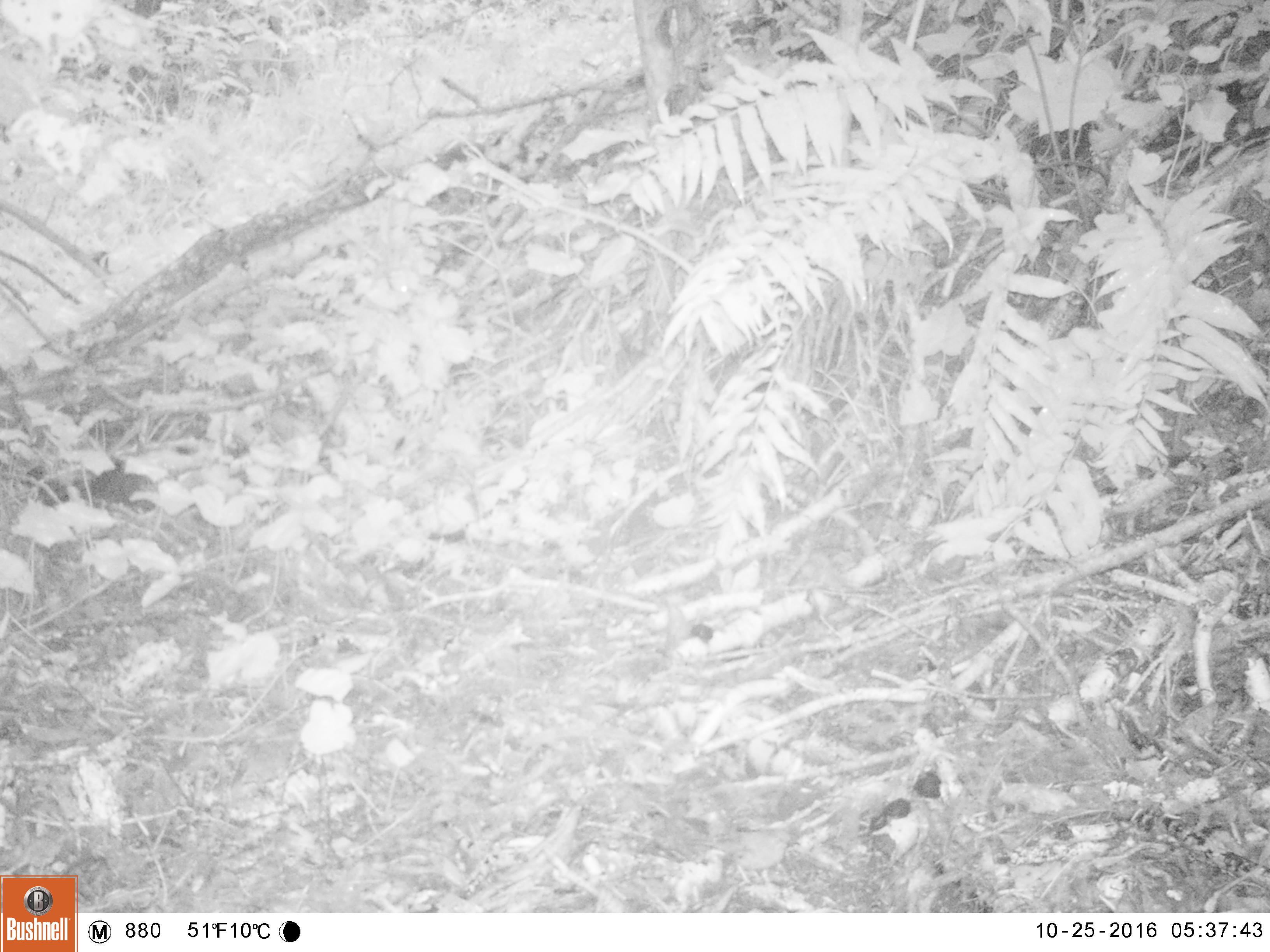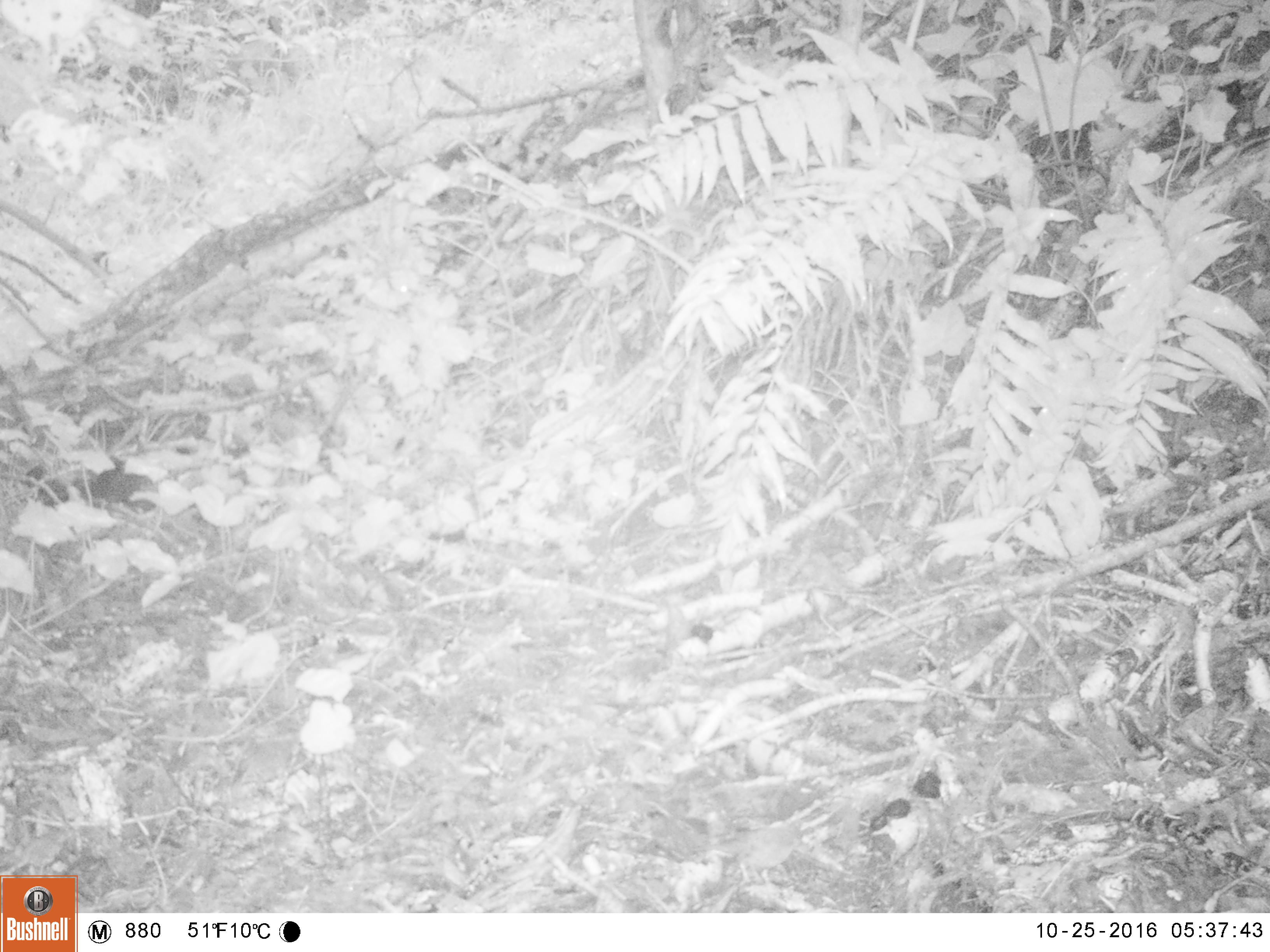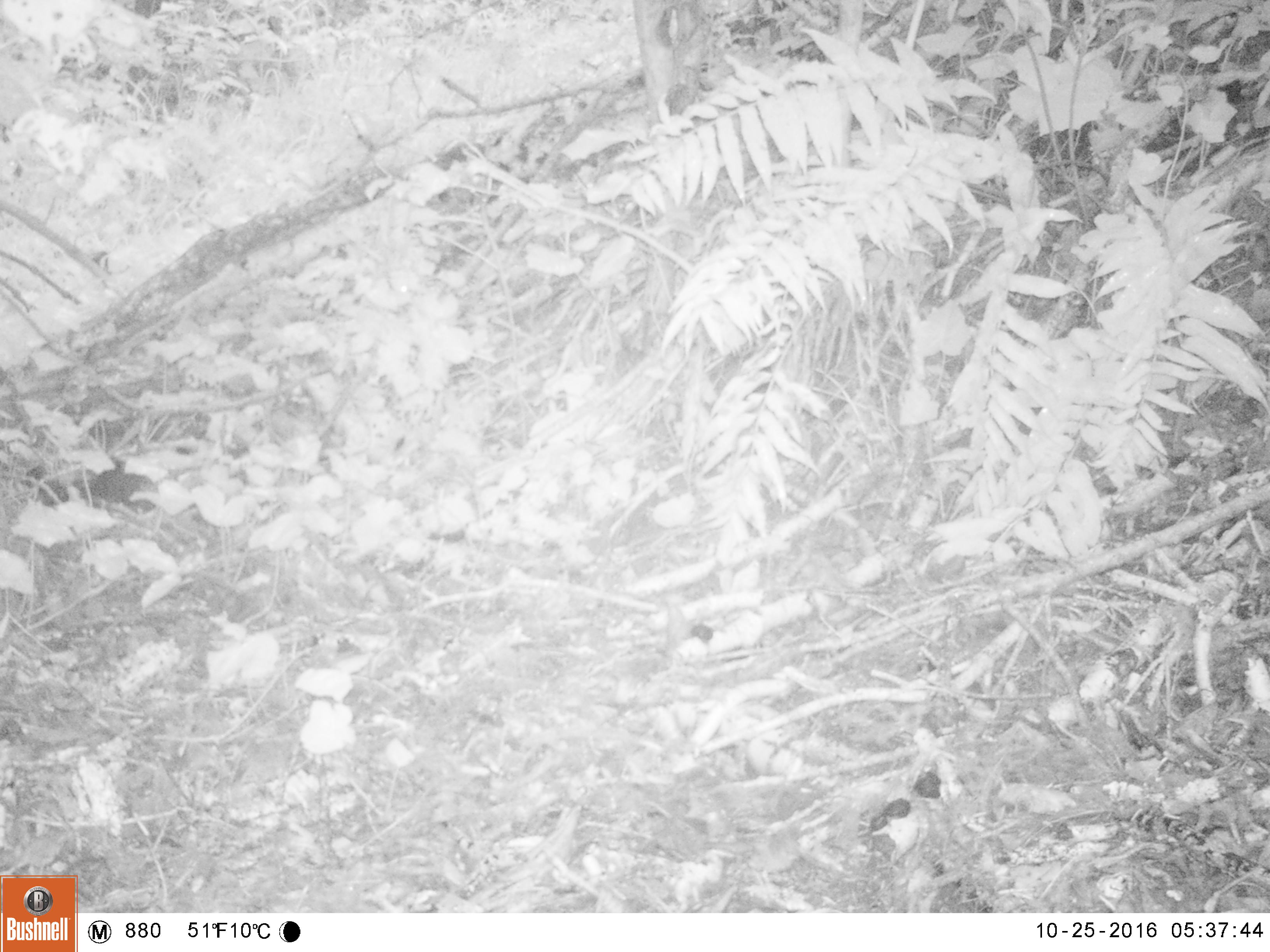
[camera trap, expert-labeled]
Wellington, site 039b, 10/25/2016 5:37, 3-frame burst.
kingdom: Animalia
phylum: Chordata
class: Aves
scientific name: Aves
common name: bird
Bird (Aves).